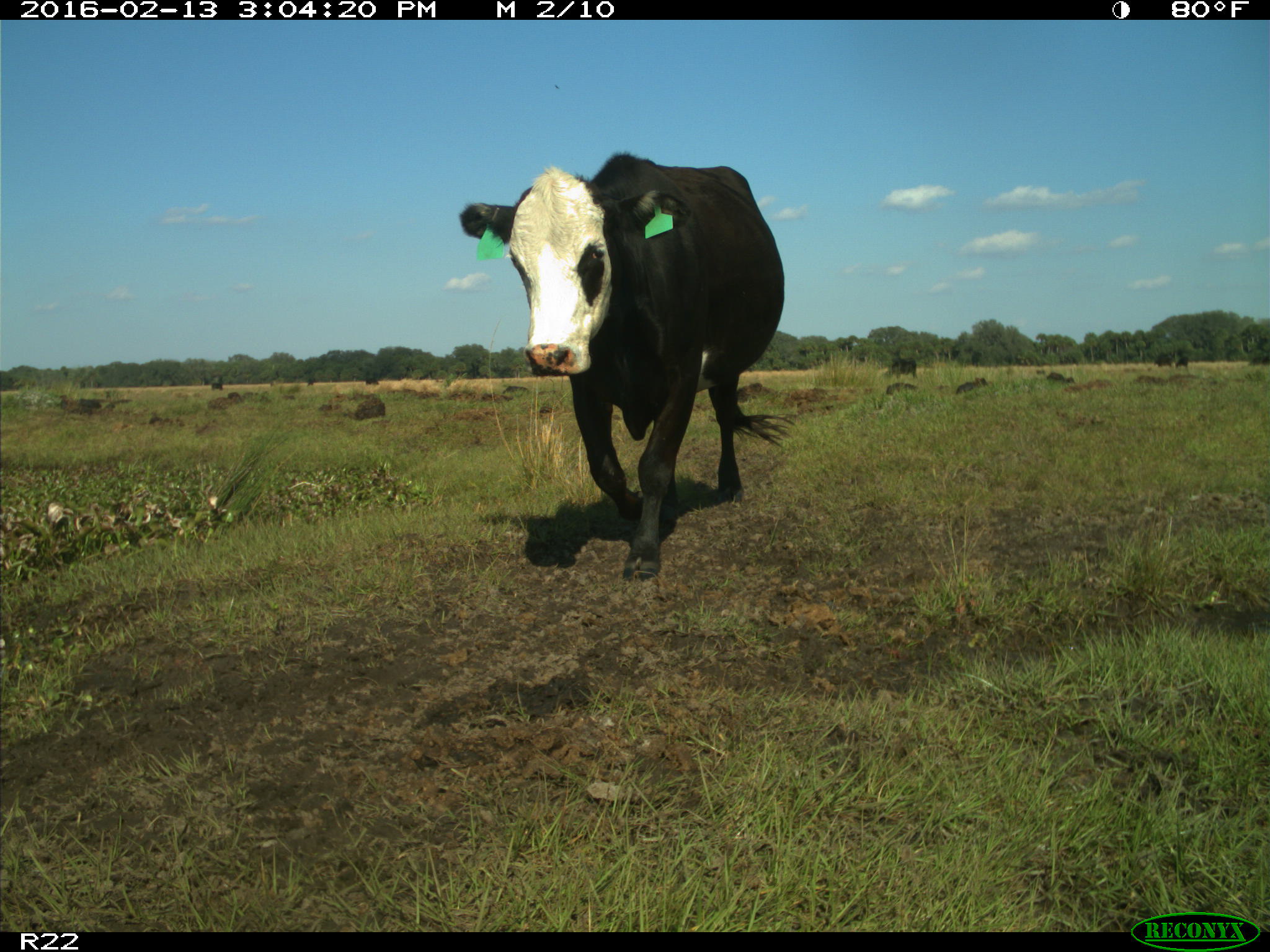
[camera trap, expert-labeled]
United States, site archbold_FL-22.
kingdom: Animalia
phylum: Chordata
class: Mammalia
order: Artiodactyla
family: Bovidae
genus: Bos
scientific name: Bos taurus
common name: domestic cow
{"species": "Bos taurus (domestic cow)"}